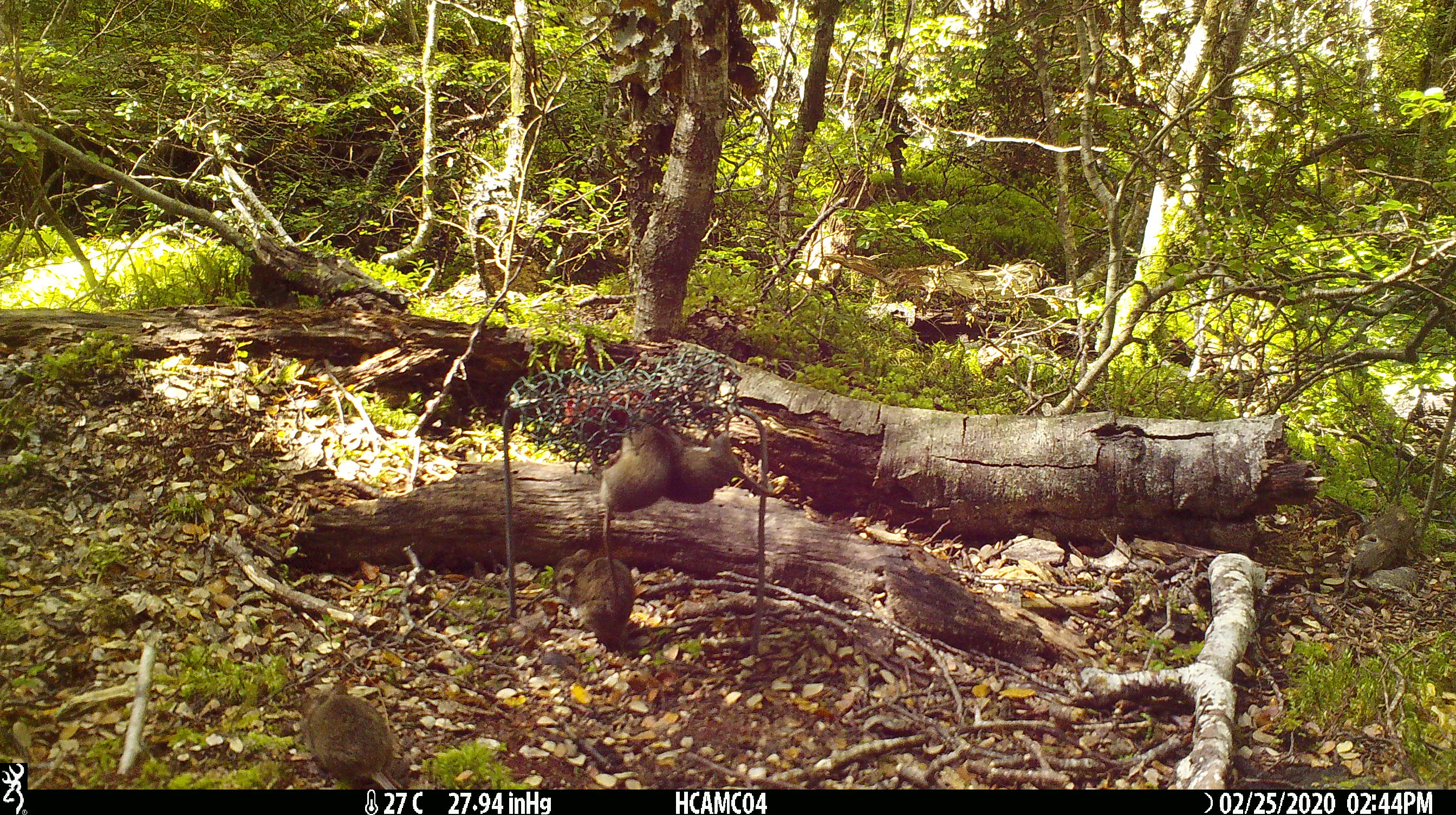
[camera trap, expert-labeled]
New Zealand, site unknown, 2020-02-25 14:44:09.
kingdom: Animalia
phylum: Chordata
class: Mammalia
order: Rodentia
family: Muridae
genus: Mus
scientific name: Mus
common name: mouse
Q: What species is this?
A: Mouse (Mus).